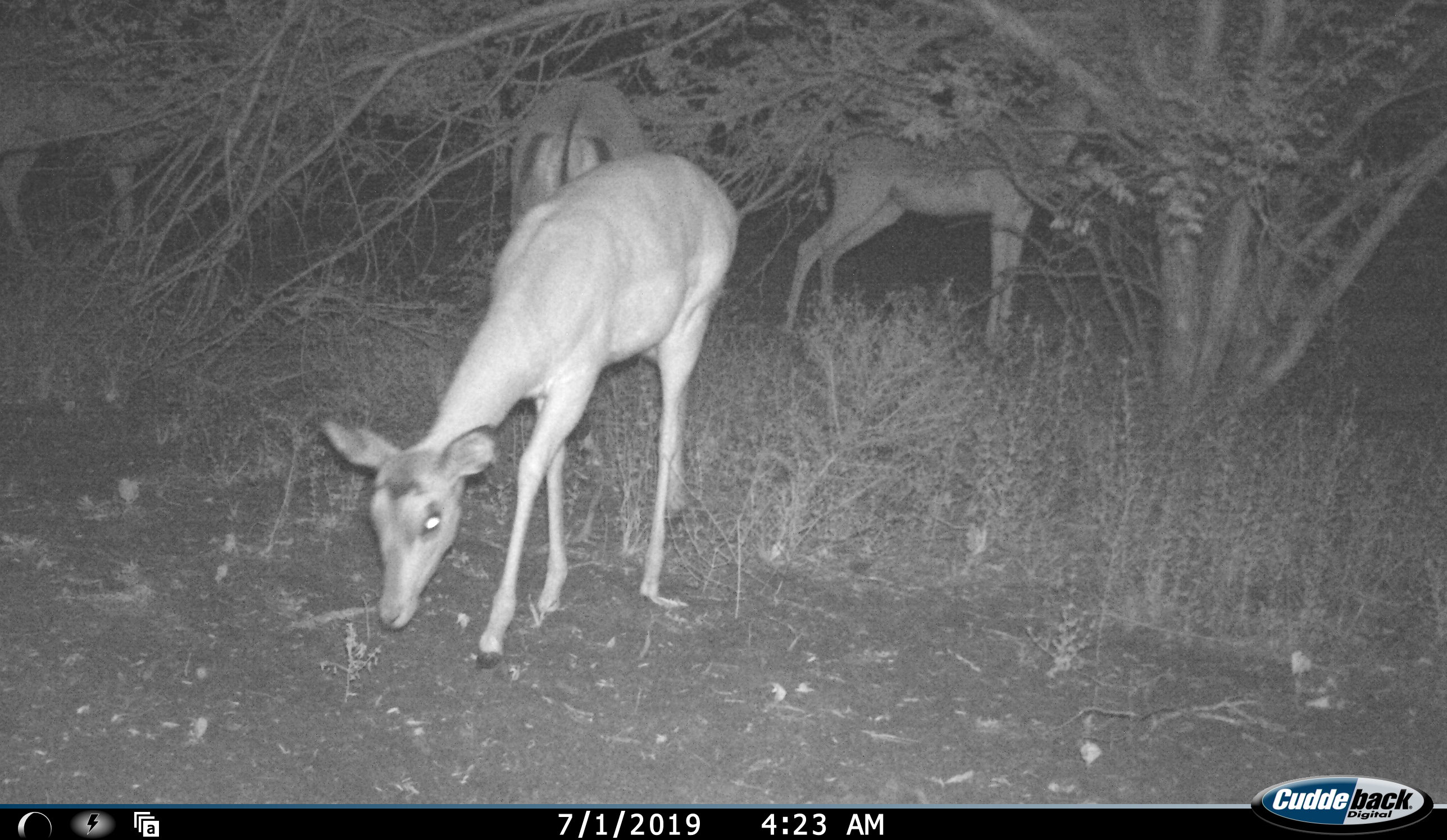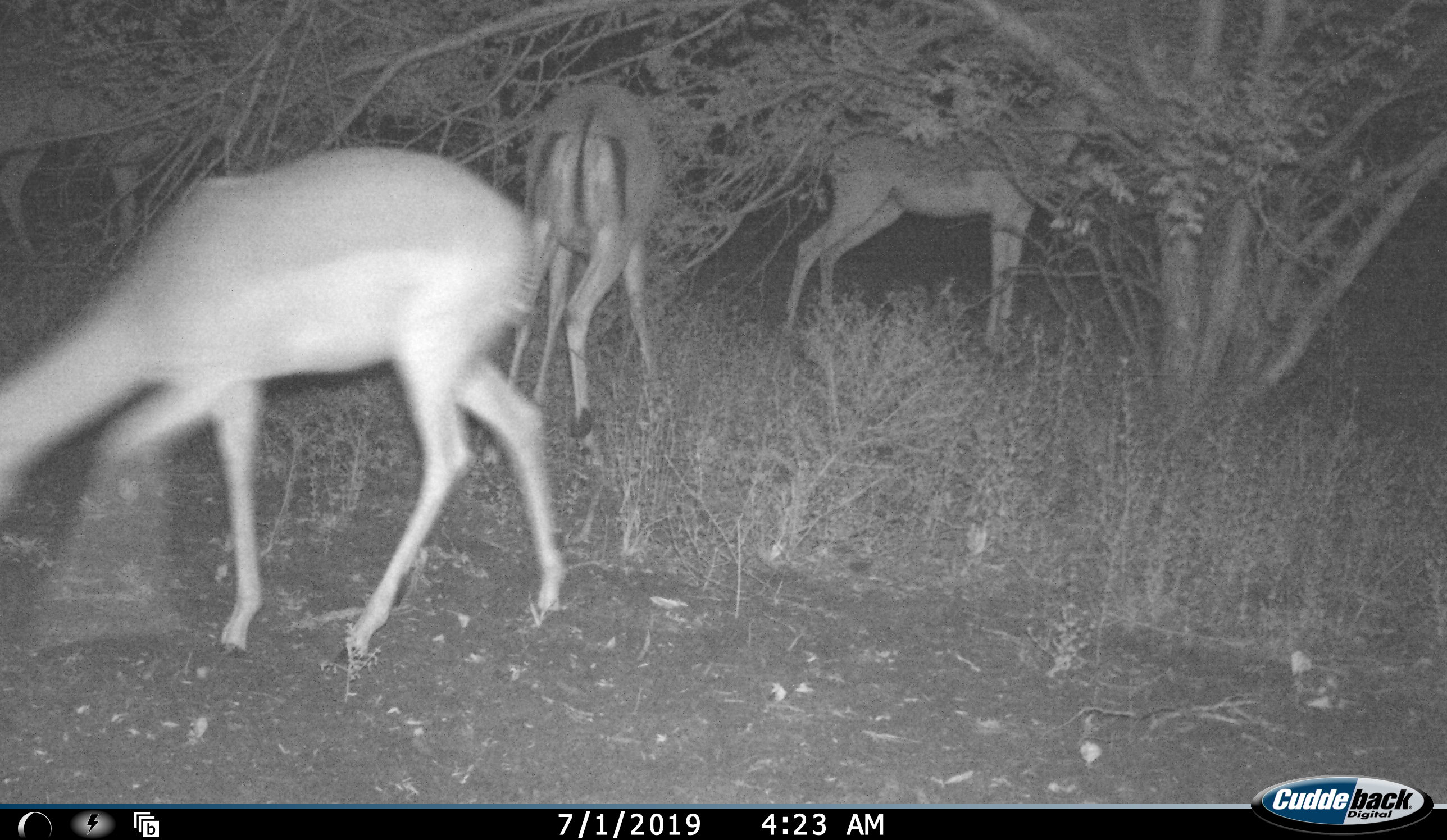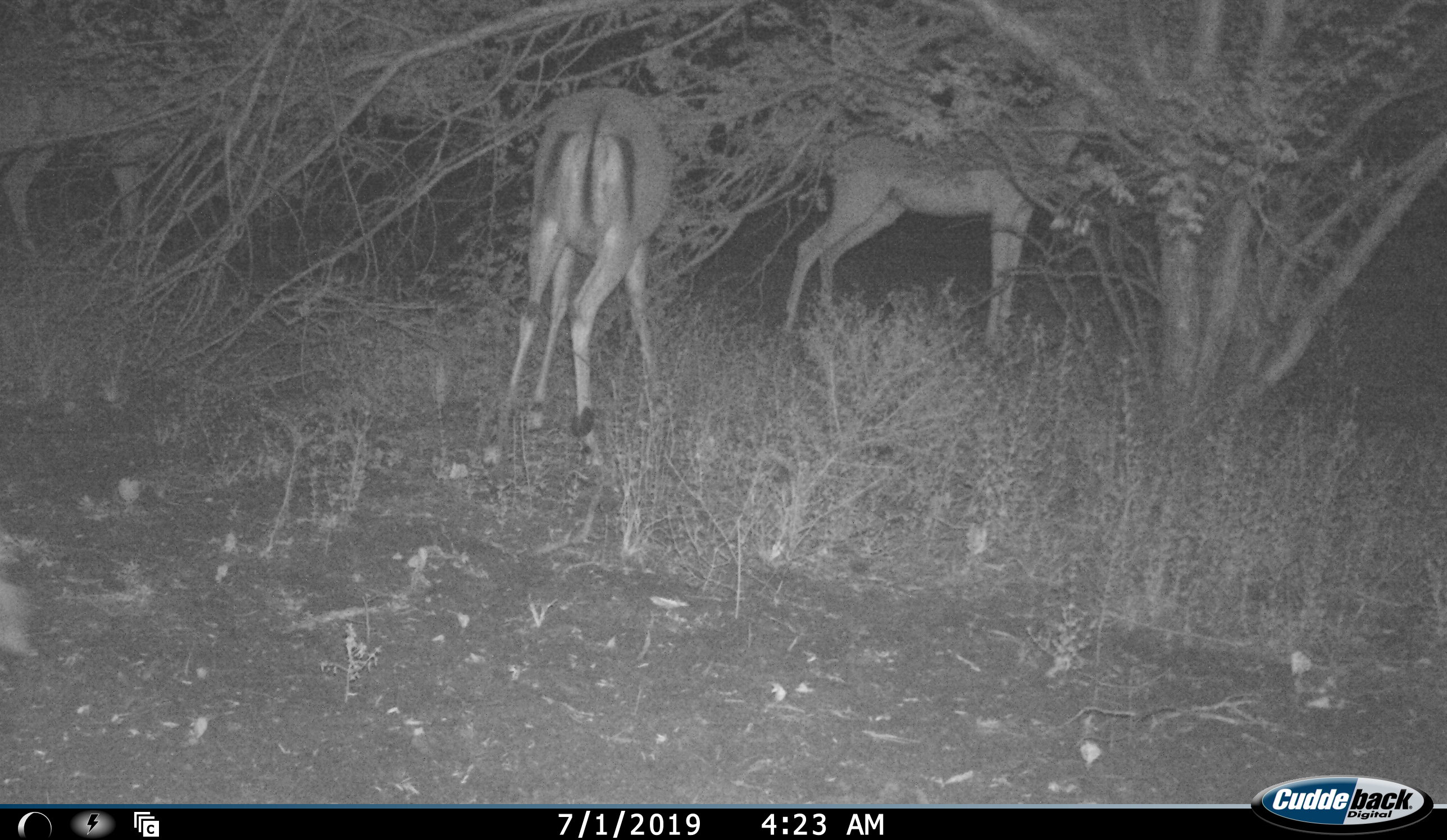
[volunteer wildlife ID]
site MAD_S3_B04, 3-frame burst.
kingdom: Animalia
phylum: Chordata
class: Mammalia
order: Artiodactyla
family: Bovidae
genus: Aepyceros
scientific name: Aepyceros melampus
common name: impala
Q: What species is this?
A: Impala (Aepyceros melampus).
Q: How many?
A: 3.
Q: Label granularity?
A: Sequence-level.